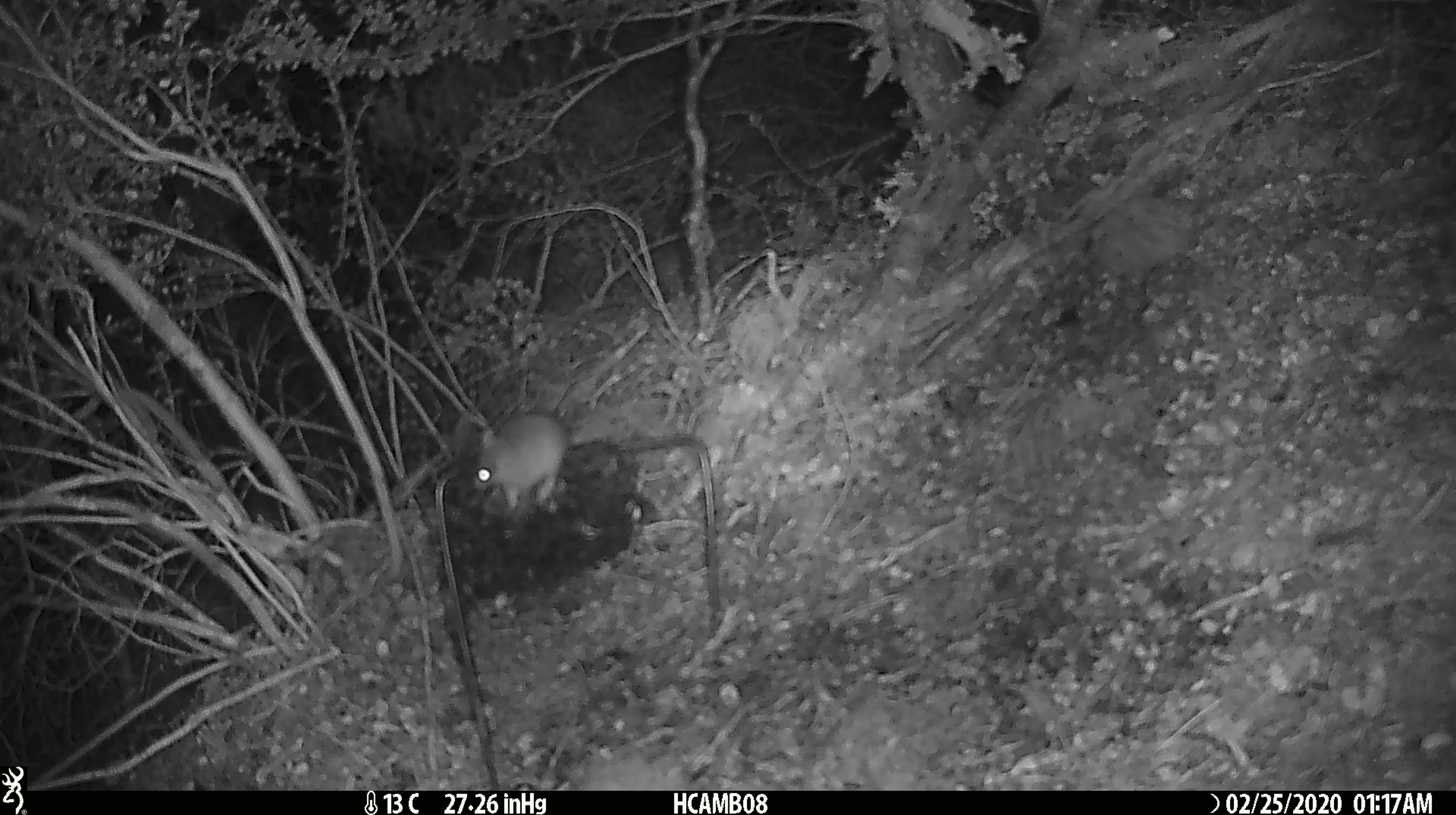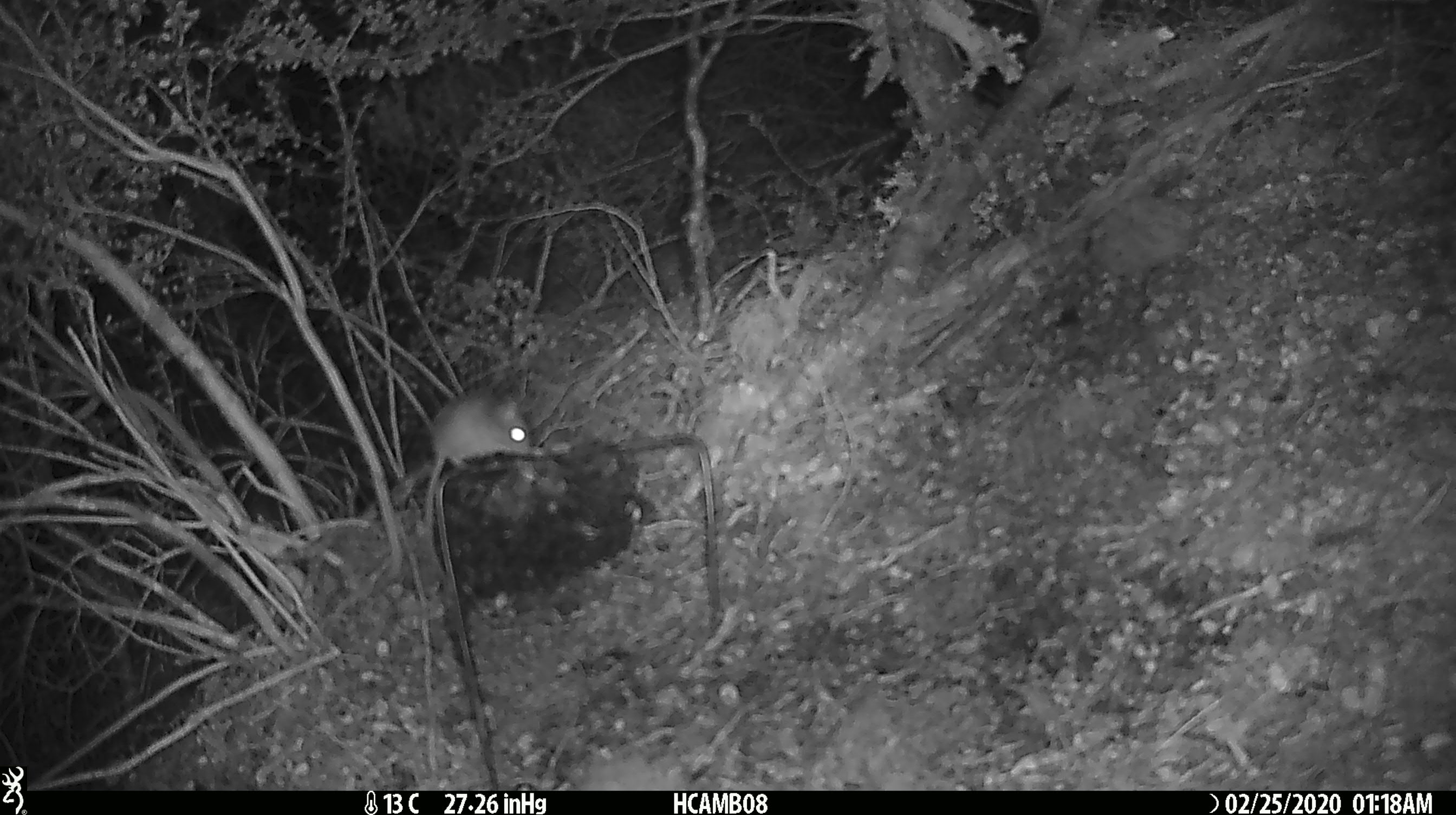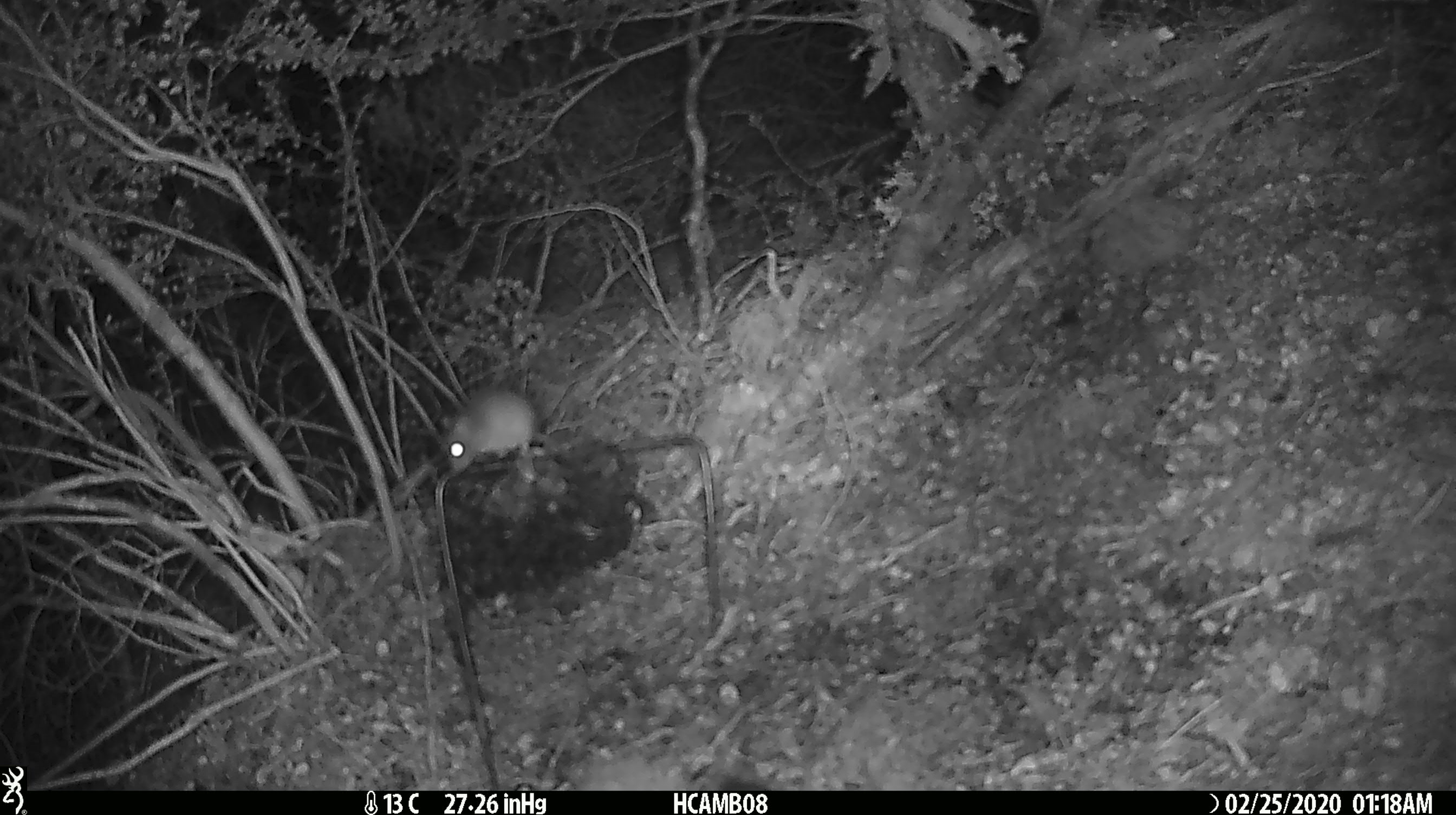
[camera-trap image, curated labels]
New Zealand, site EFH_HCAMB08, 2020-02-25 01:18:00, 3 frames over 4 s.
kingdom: Animalia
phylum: Chordata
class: Mammalia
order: Rodentia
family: Muridae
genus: Mus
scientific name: Mus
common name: mouse